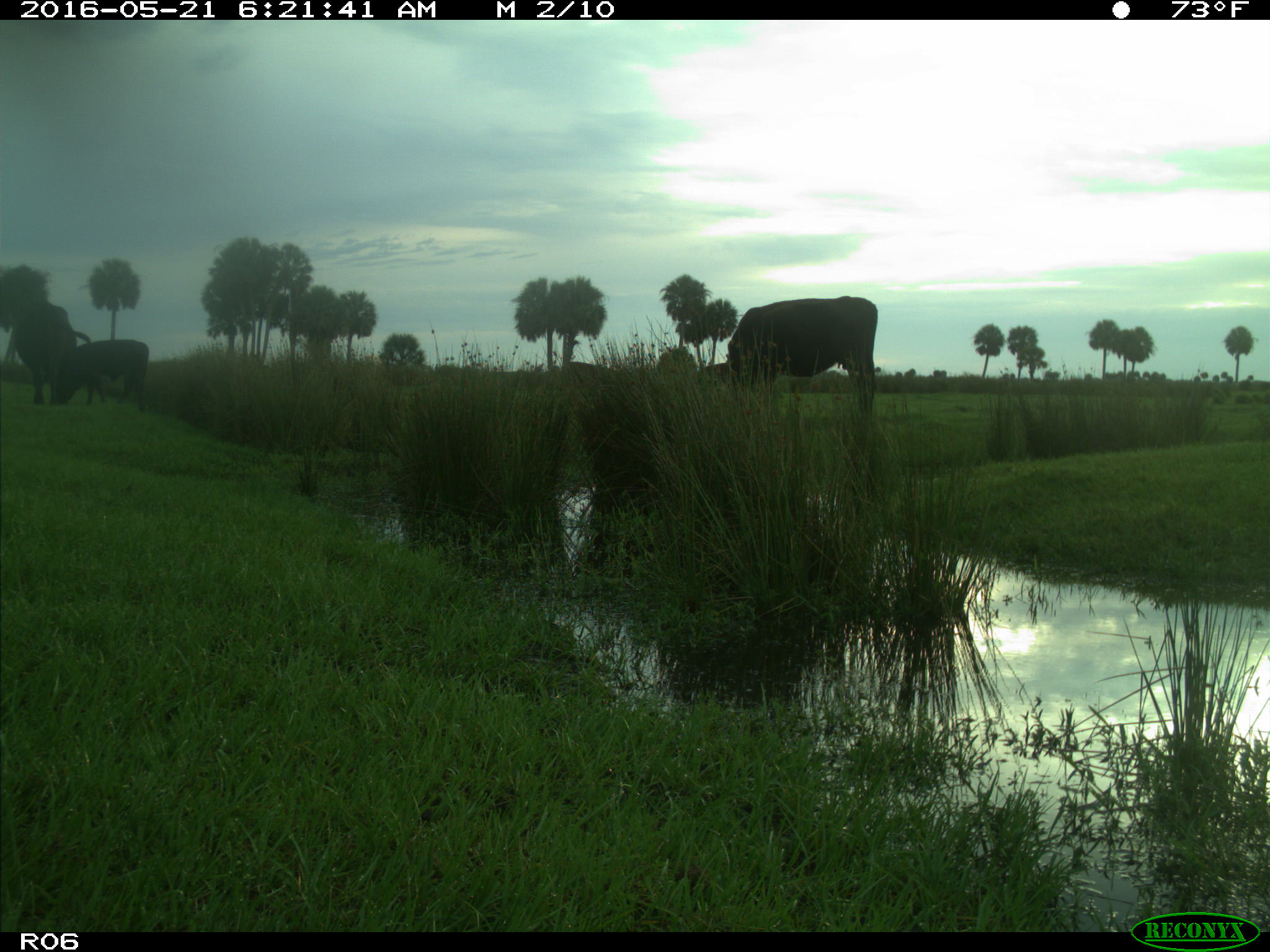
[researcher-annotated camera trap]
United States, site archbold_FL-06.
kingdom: Animalia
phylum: Chordata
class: Mammalia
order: Artiodactyla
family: Bovidae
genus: Bos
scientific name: Bos taurus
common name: domestic cow